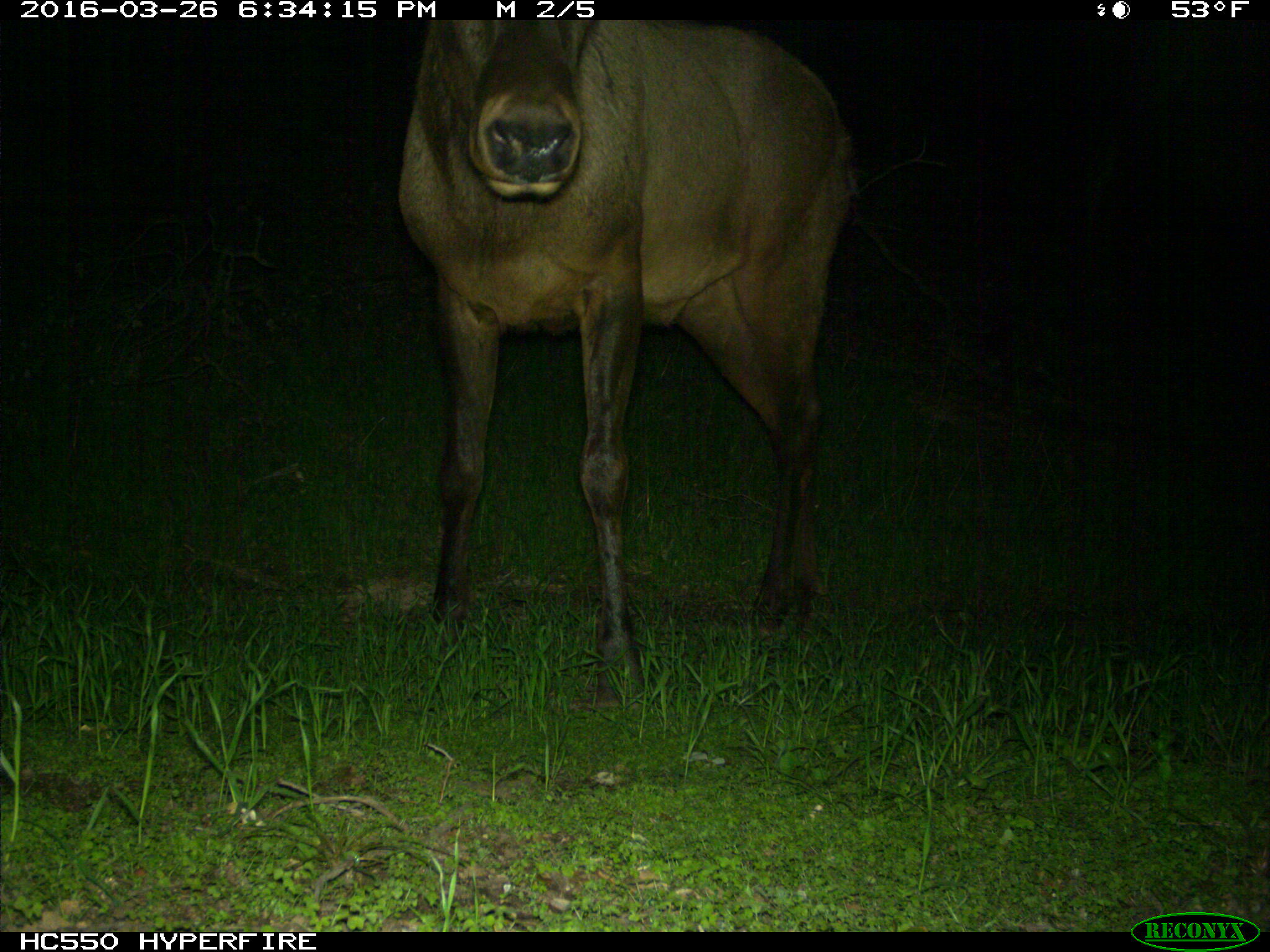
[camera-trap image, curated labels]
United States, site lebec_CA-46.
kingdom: Animalia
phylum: Chordata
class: Mammalia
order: Artiodactyla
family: Cervidae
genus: Cervus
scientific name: Cervus canadensis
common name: elk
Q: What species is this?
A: Cervus canadensis (elk).